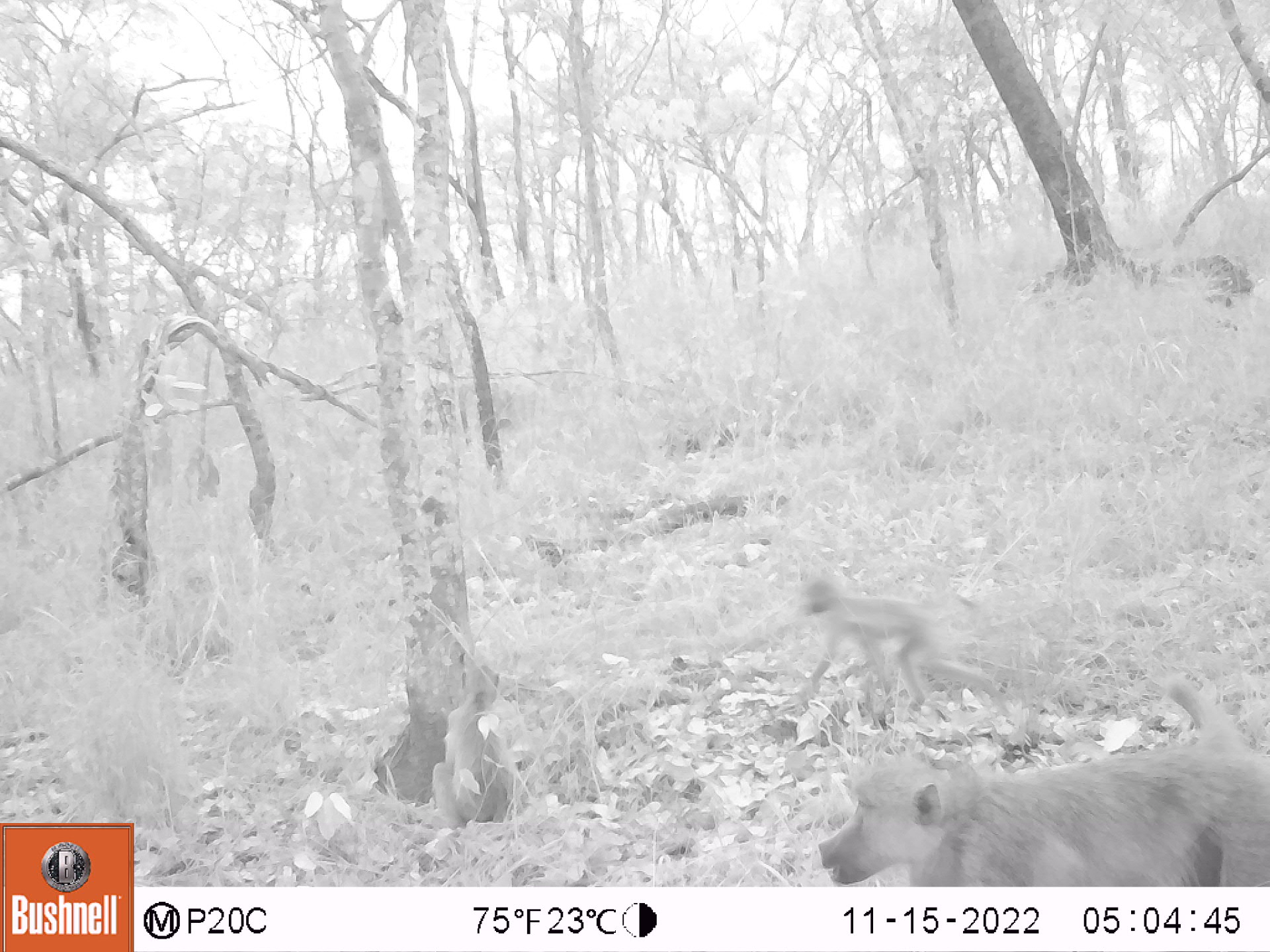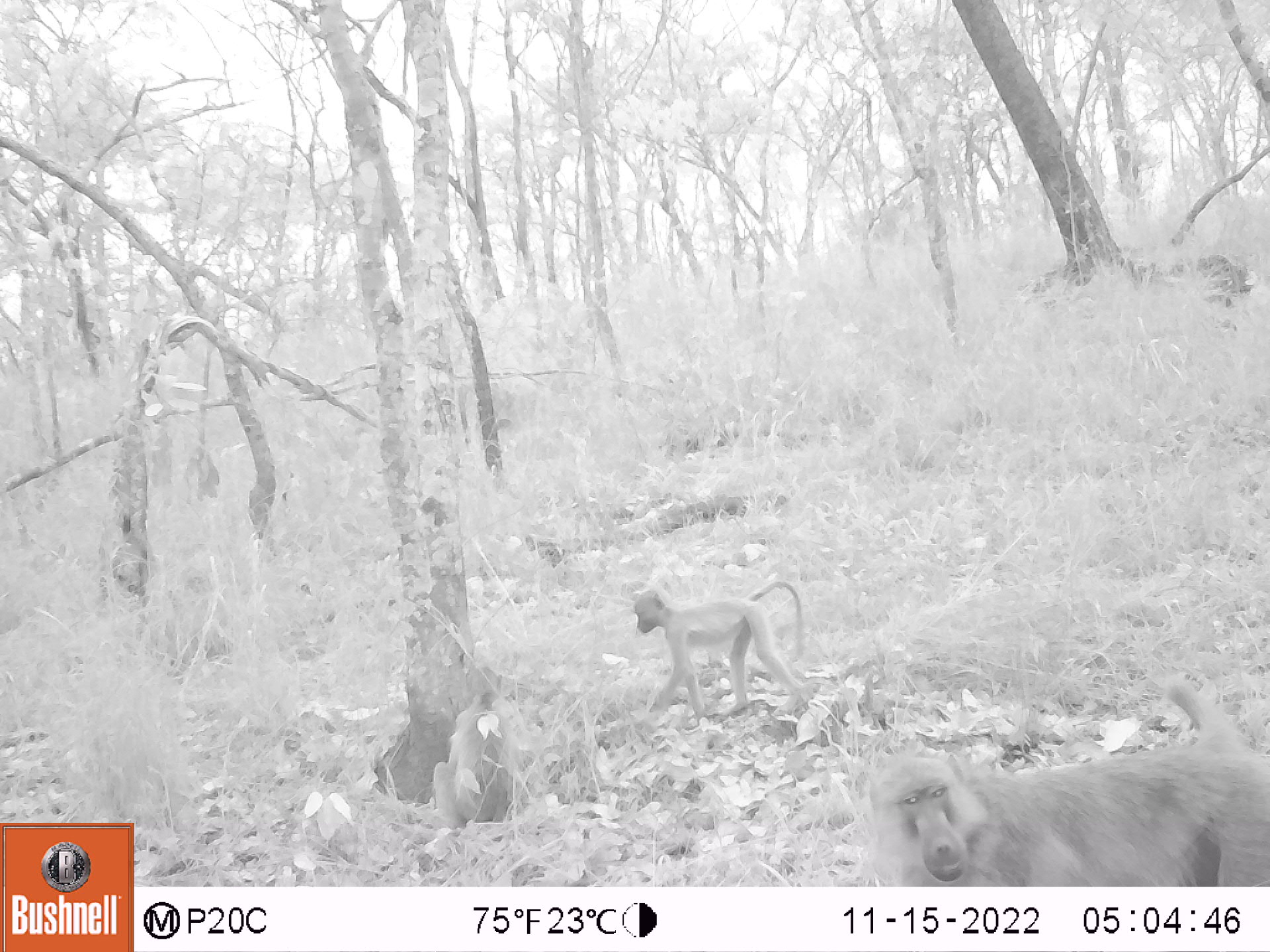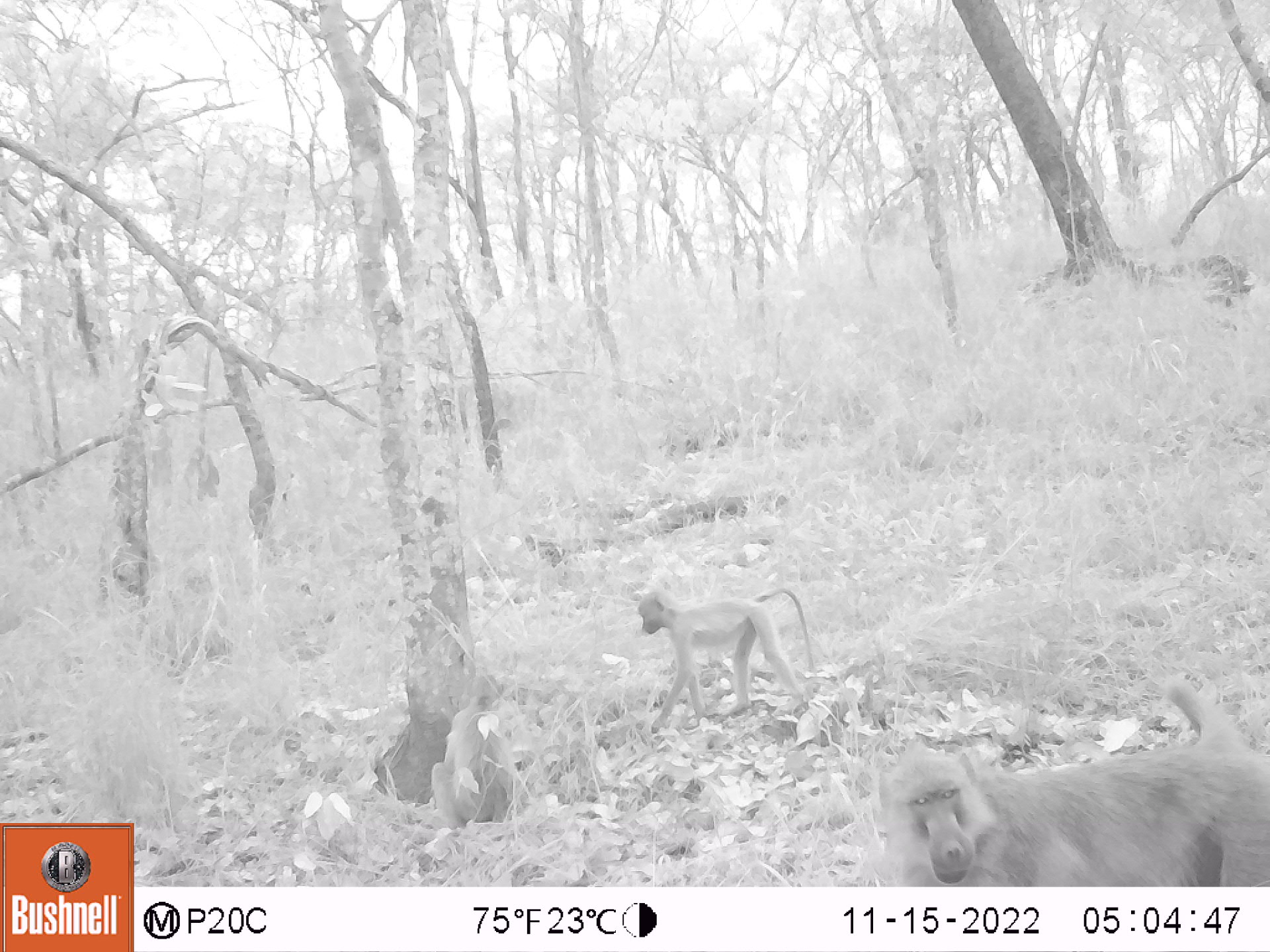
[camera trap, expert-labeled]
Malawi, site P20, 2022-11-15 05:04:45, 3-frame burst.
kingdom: Animalia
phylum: Chordata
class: Mammalia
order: Primates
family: Cercopithecidae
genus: Papio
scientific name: Papio cynocephalus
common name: yellow baboon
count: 3